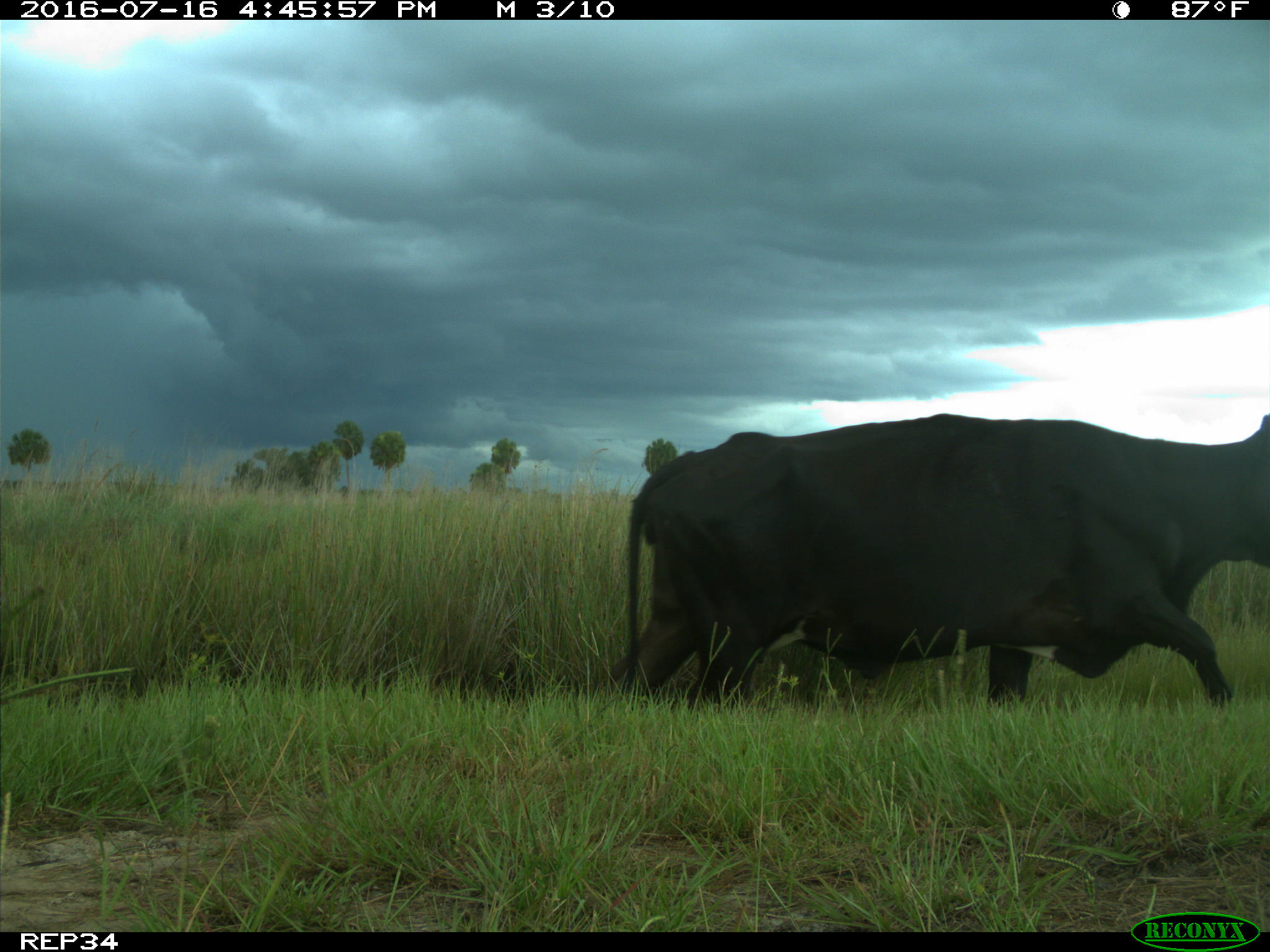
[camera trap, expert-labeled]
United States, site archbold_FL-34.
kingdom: Animalia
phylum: Chordata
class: Mammalia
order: Artiodactyla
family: Bovidae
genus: Bos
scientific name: Bos taurus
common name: domestic cow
Bos taurus (domestic cow).